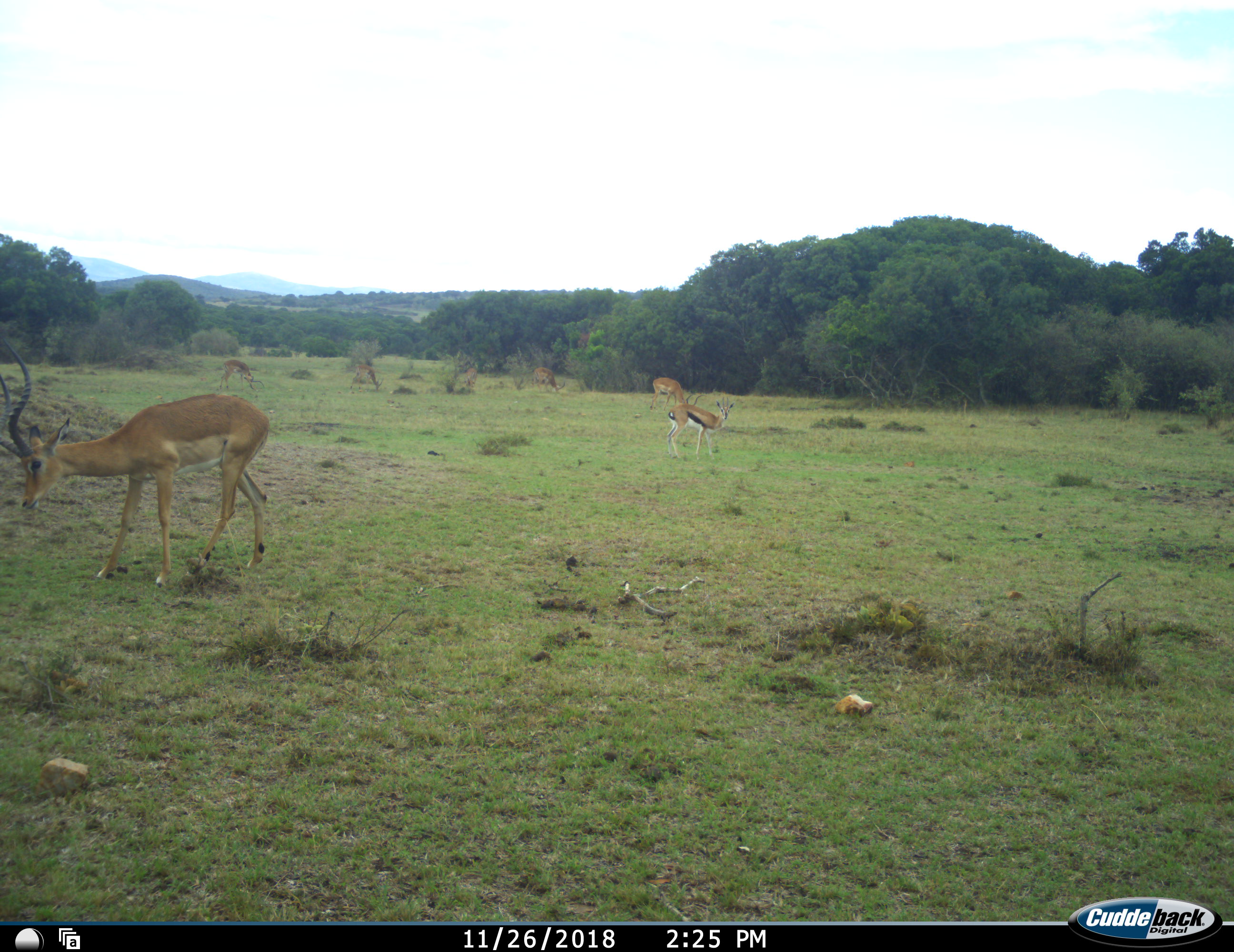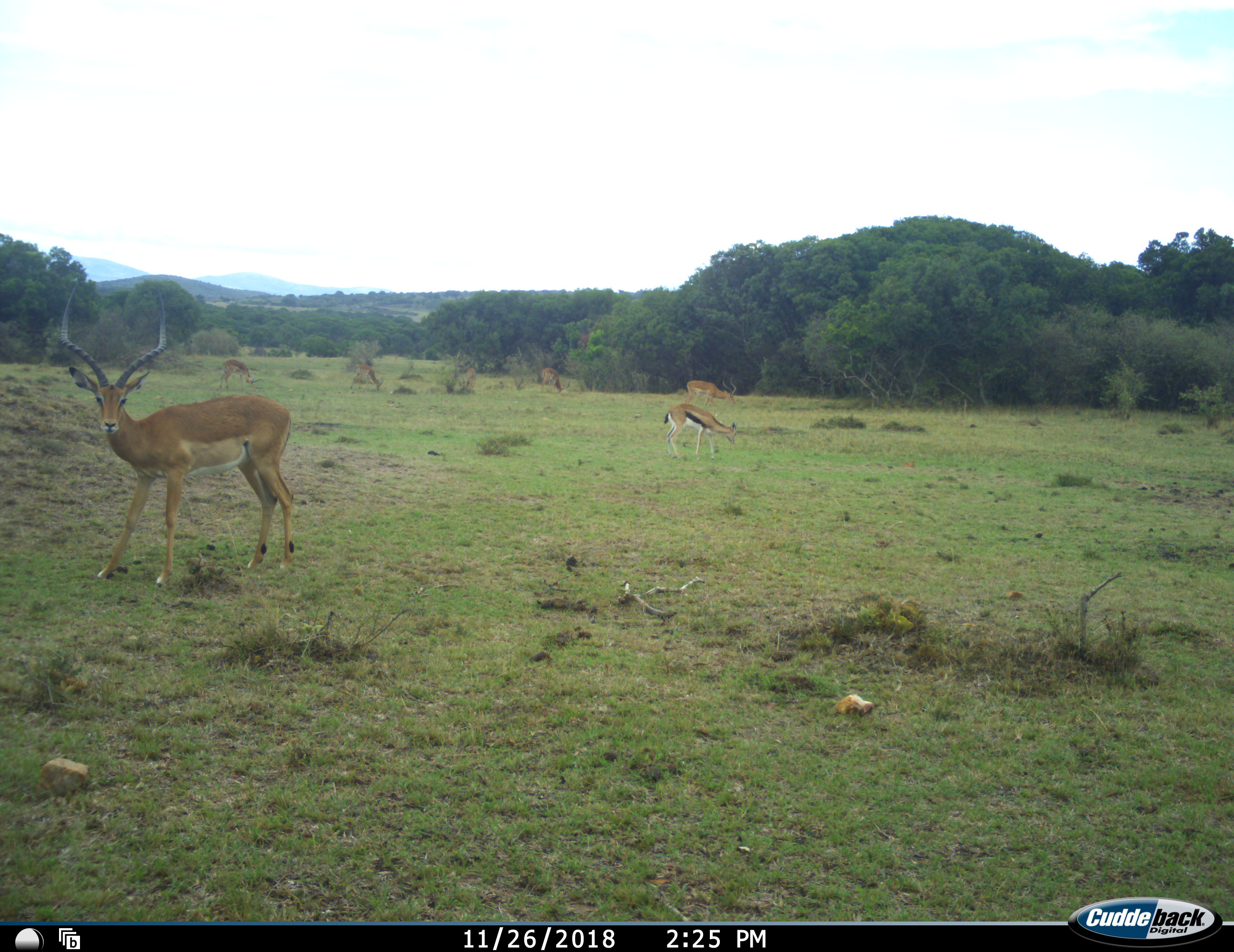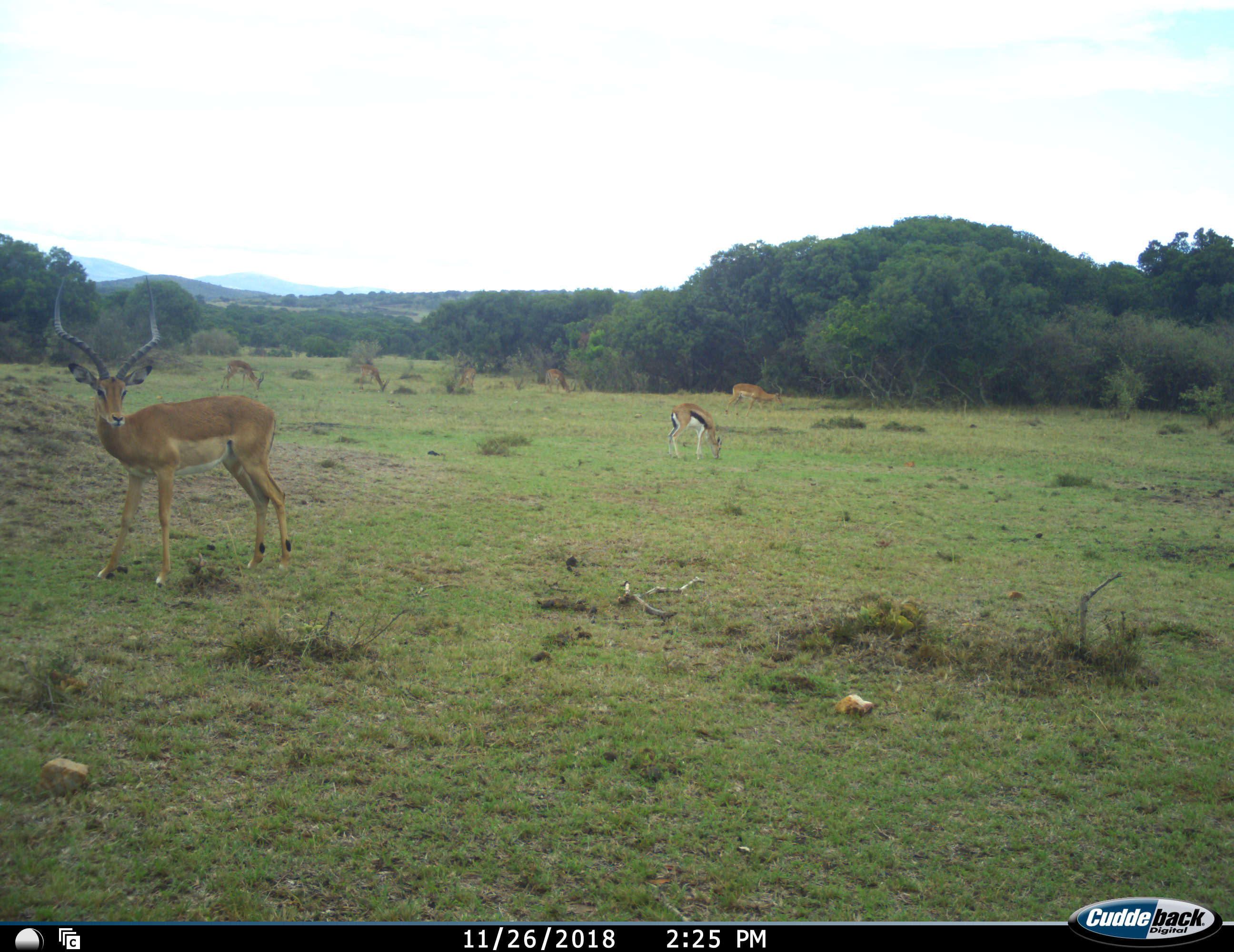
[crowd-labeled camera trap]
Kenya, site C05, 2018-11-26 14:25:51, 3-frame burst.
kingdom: Animalia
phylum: Chordata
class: Mammalia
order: Artiodactyla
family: Bovidae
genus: Eudorcas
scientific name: Eudorcas thomsonii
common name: thomson's gazelle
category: gazellethomsons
Gazellethomsons (thomson's gazelle) (Eudorcas thomsonii), count 1. Behavior (volunteer vote fractions): standing 50%, resting 0%, moving 12%, interacting 0%. Young present (vote fraction): 0%. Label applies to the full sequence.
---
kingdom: Animalia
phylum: Chordata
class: Mammalia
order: Artiodactyla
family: Bovidae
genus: Aepyceros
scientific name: Aepyceros melampus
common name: impala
Impala (Aepyceros melampus), count 6. Behavior (volunteer vote fractions): standing 60%, resting 0%, moving 60%, interacting 10%. Young present (vote fraction): 0%. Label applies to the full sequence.